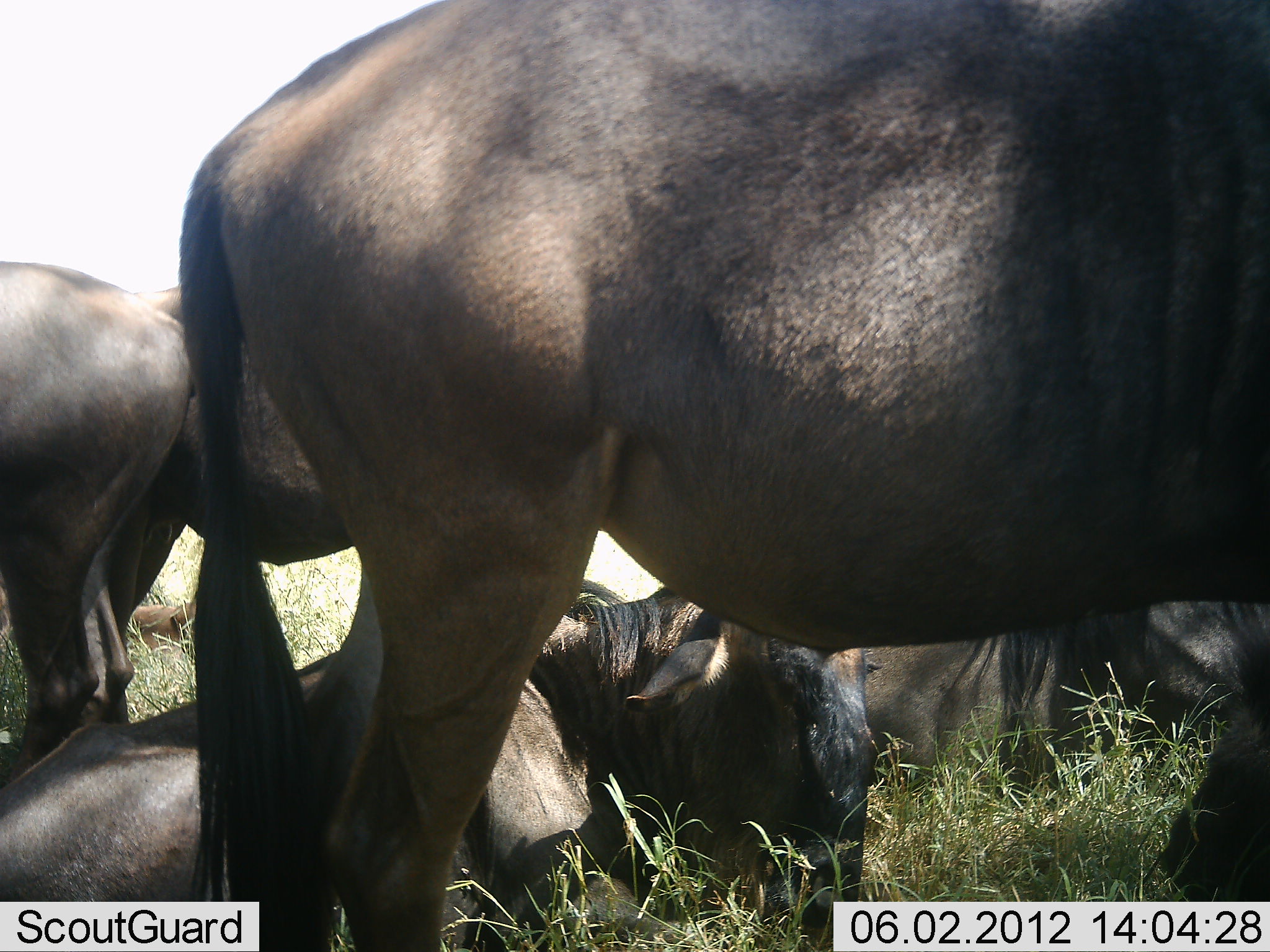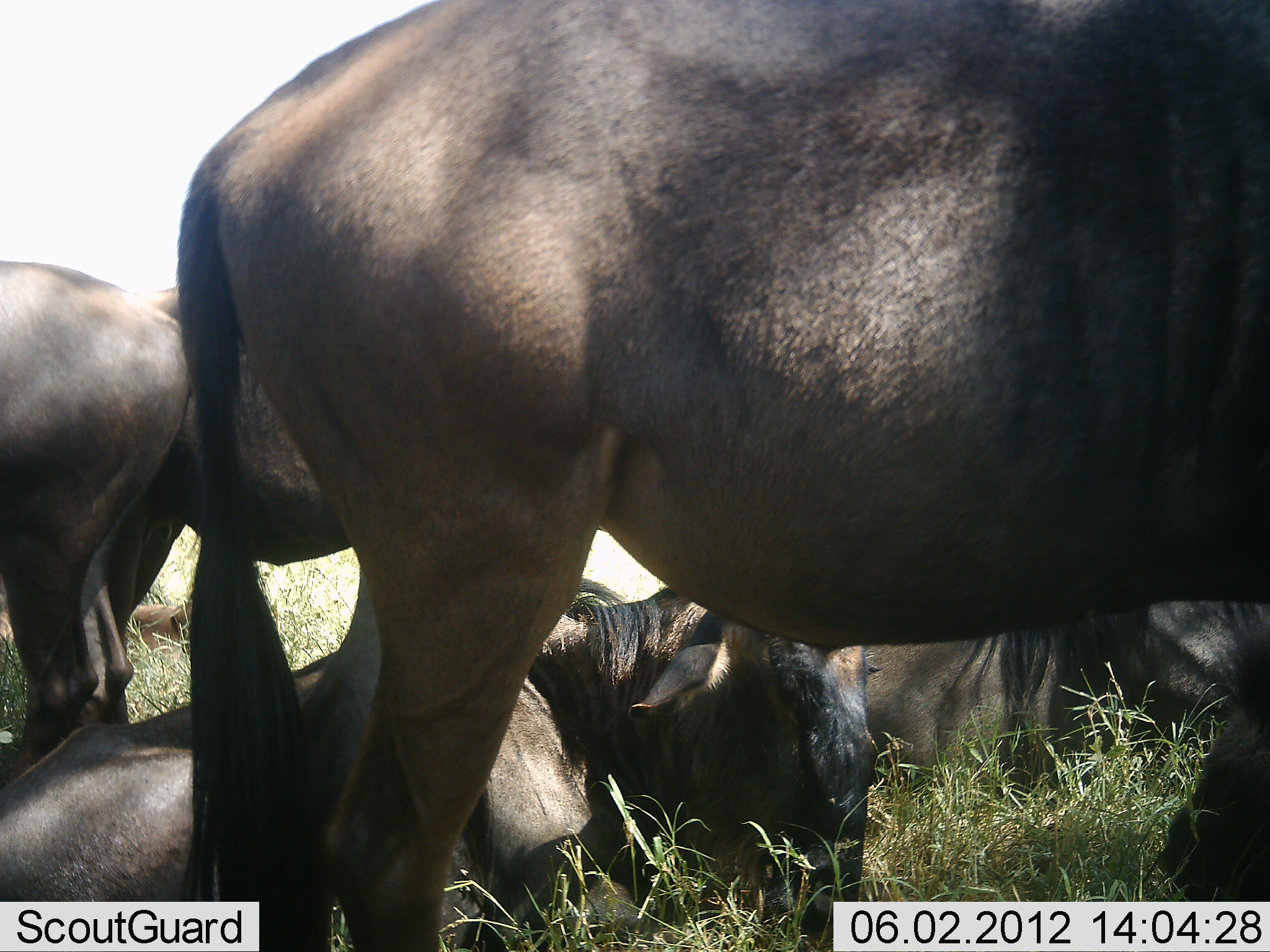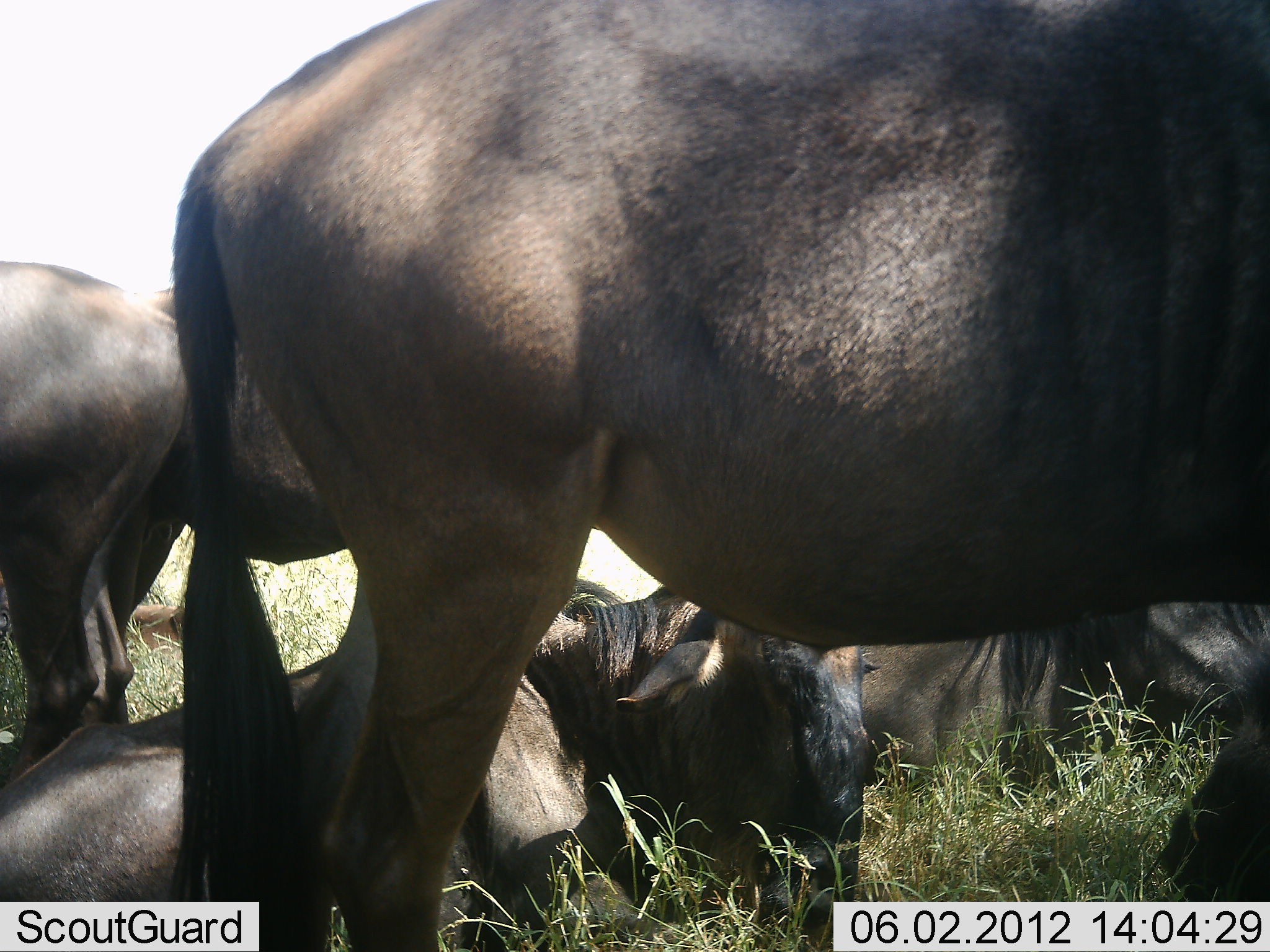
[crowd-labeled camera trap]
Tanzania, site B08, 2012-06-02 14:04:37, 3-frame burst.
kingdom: Animalia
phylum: Chordata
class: Mammalia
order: Artiodactyla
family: Bovidae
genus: Connochaetes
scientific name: Connochaetes taurinus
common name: blue wildebeest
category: wildebeest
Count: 6.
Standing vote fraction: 100%.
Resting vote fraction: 90%.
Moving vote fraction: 10%.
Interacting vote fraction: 0%.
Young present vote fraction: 10%.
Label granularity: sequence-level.